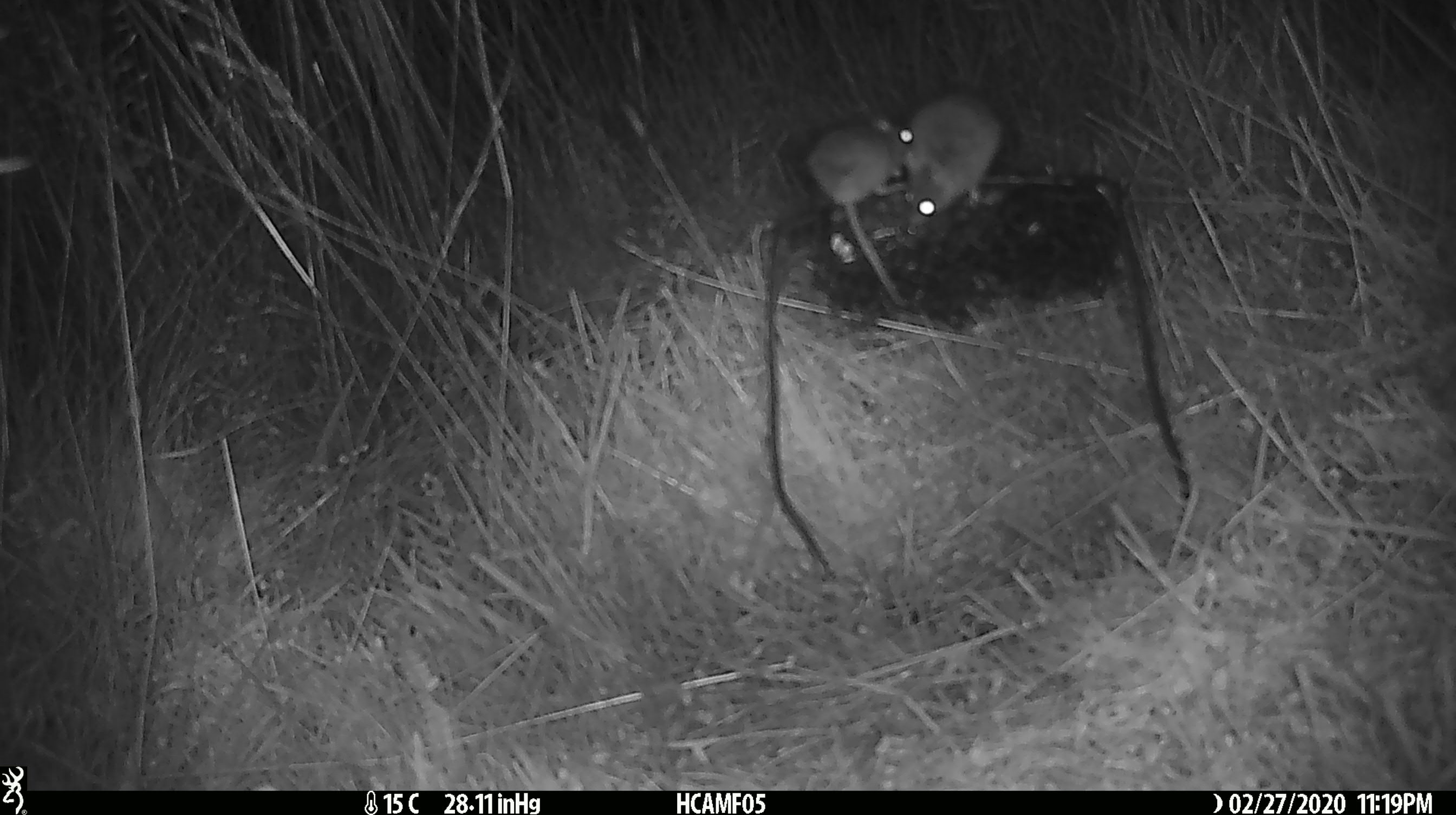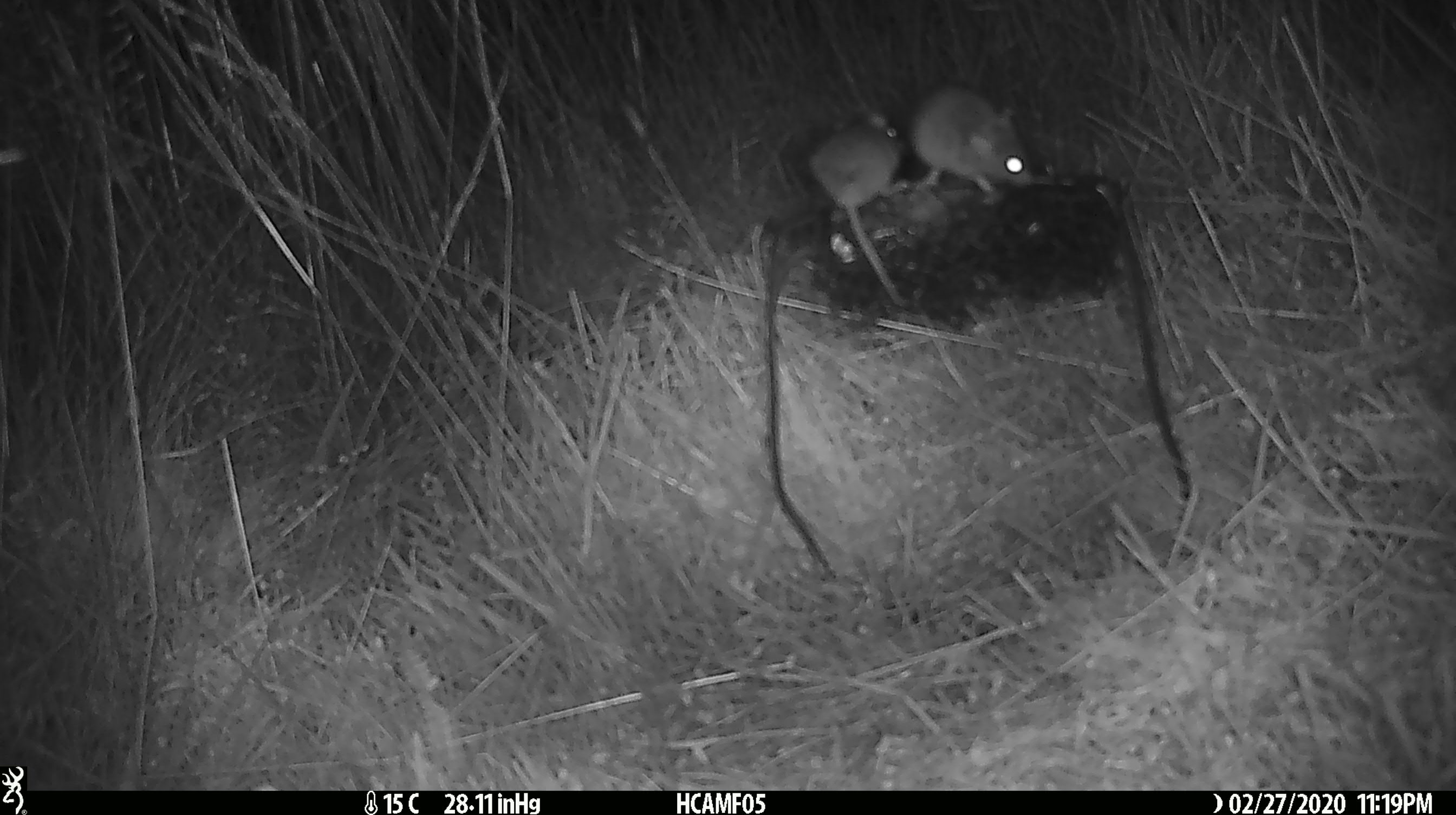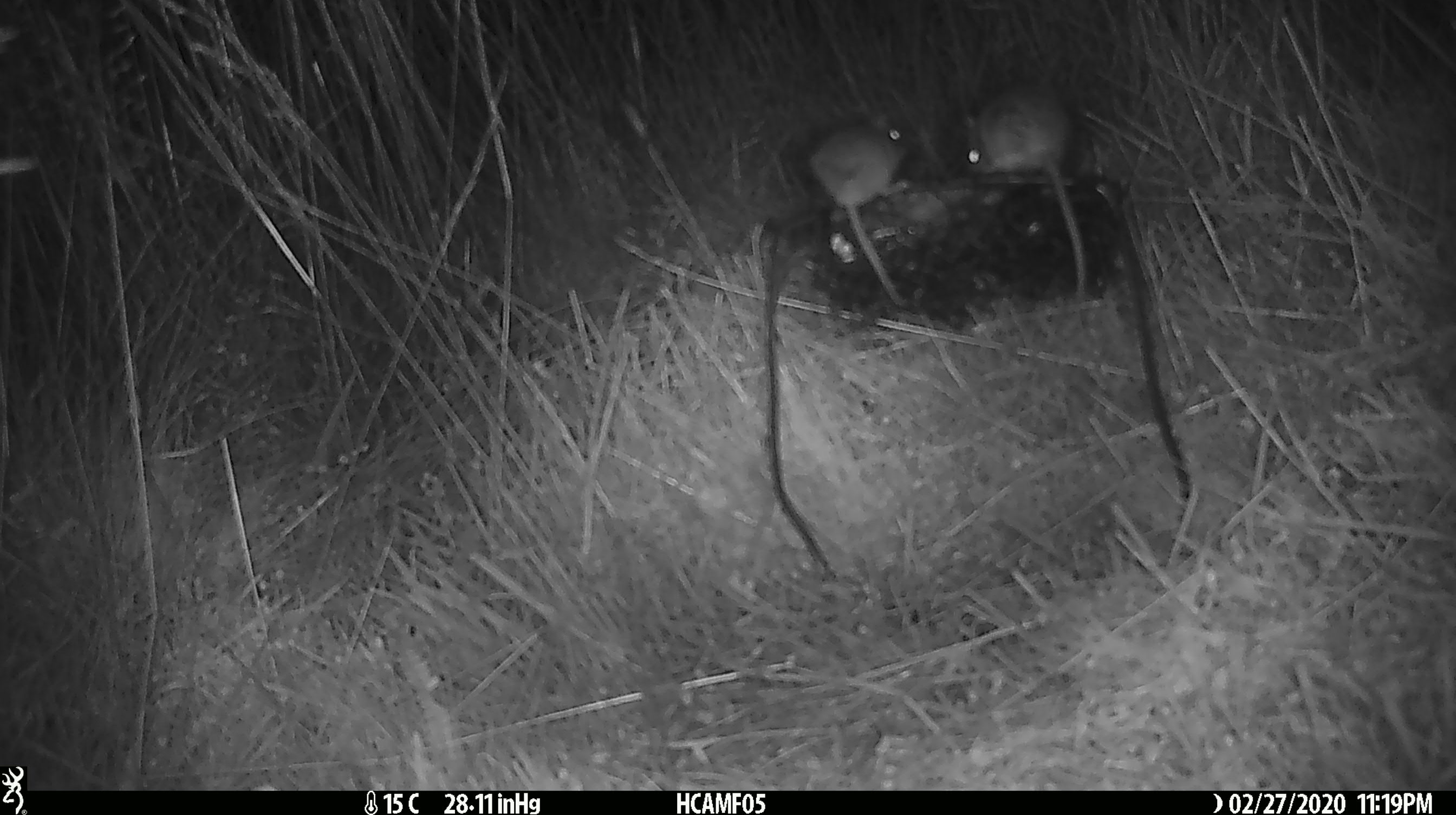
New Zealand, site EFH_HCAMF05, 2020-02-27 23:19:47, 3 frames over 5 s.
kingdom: Animalia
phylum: Chordata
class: Mammalia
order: Rodentia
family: Muridae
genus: Mus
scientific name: Mus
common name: mouse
Mouse (Mus).